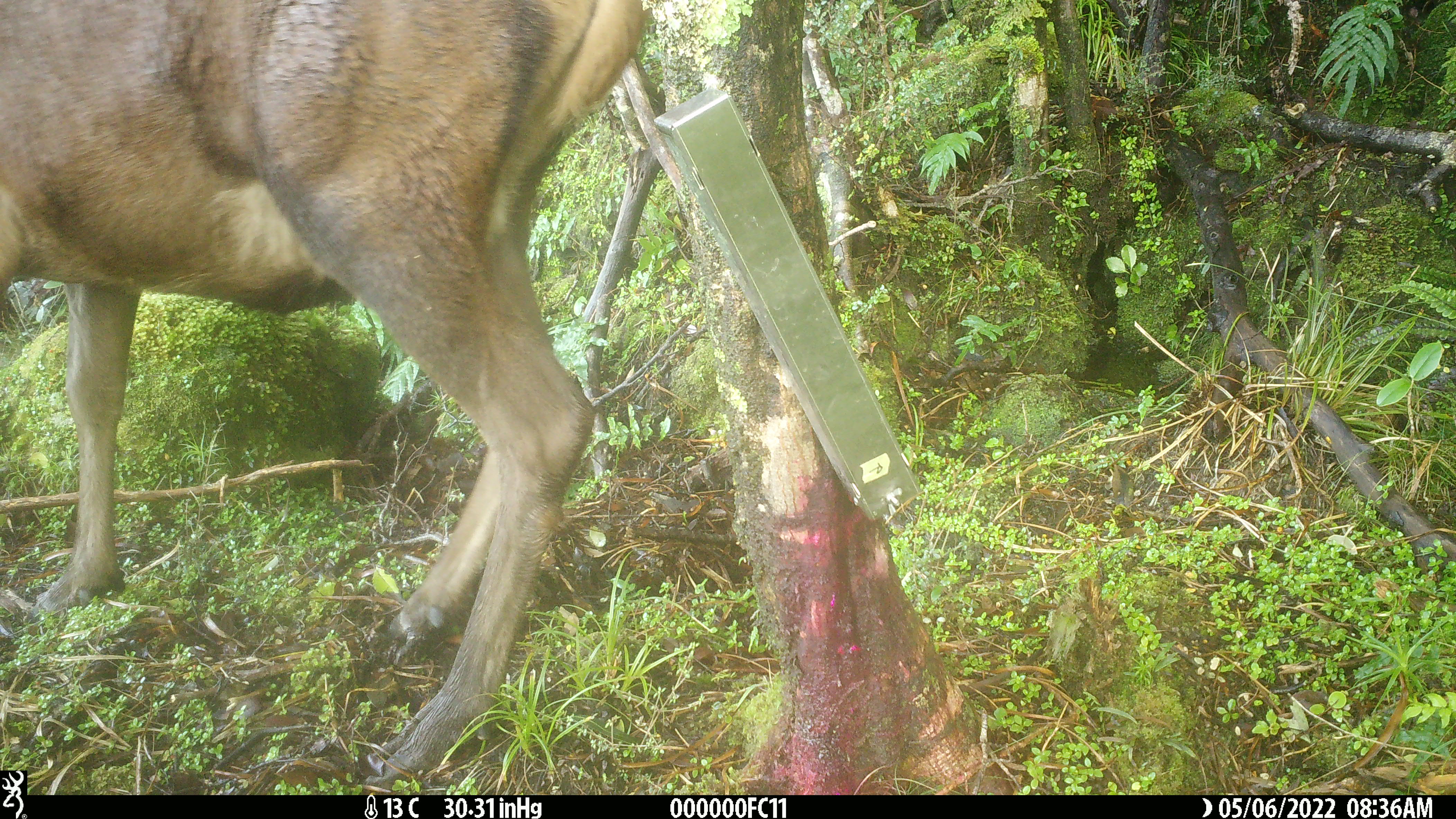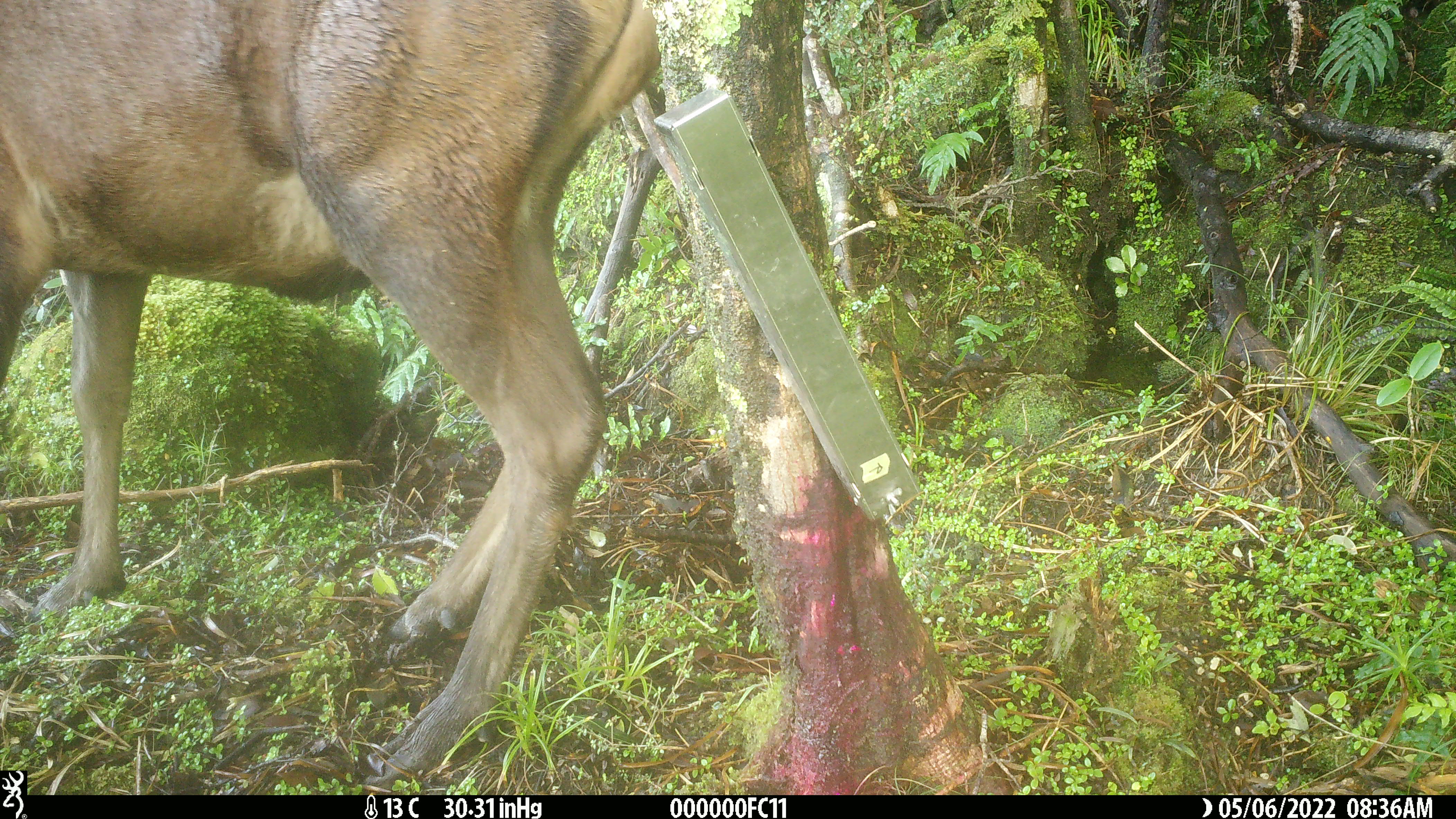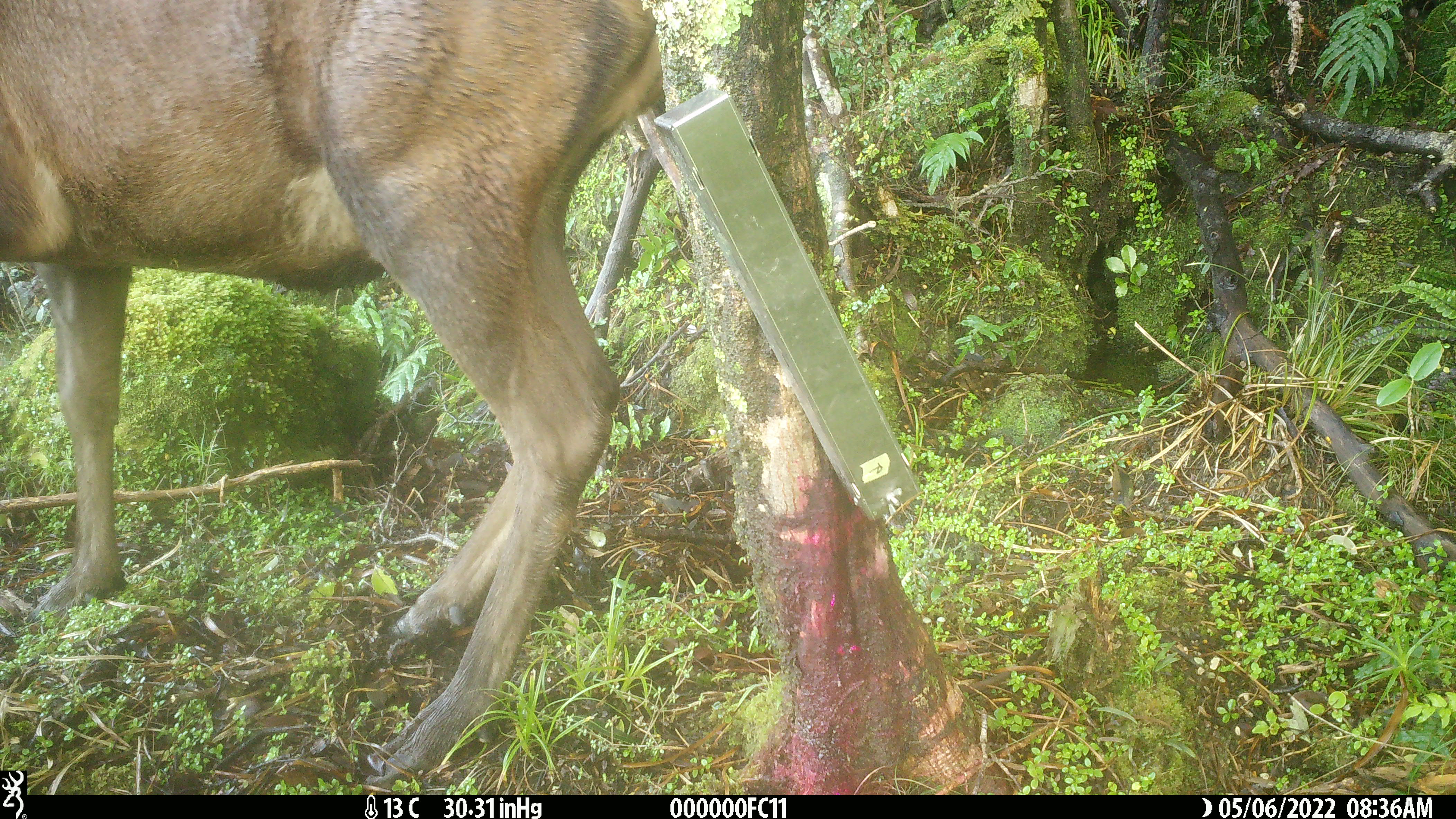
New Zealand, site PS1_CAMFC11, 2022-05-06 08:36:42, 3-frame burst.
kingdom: Animalia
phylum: Chordata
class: Mammalia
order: Artiodactyla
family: Cervidae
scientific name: Cervidae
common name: deer